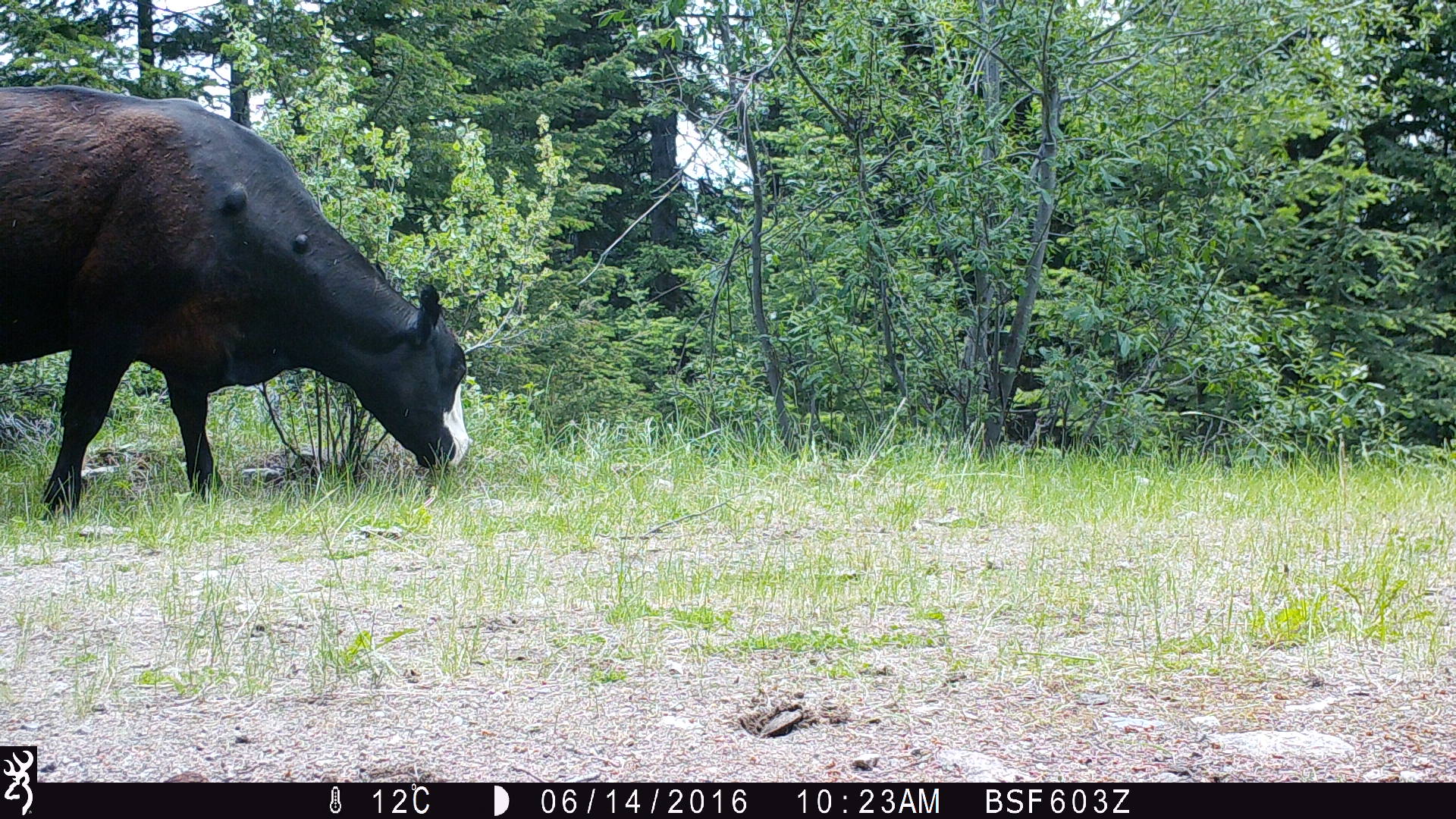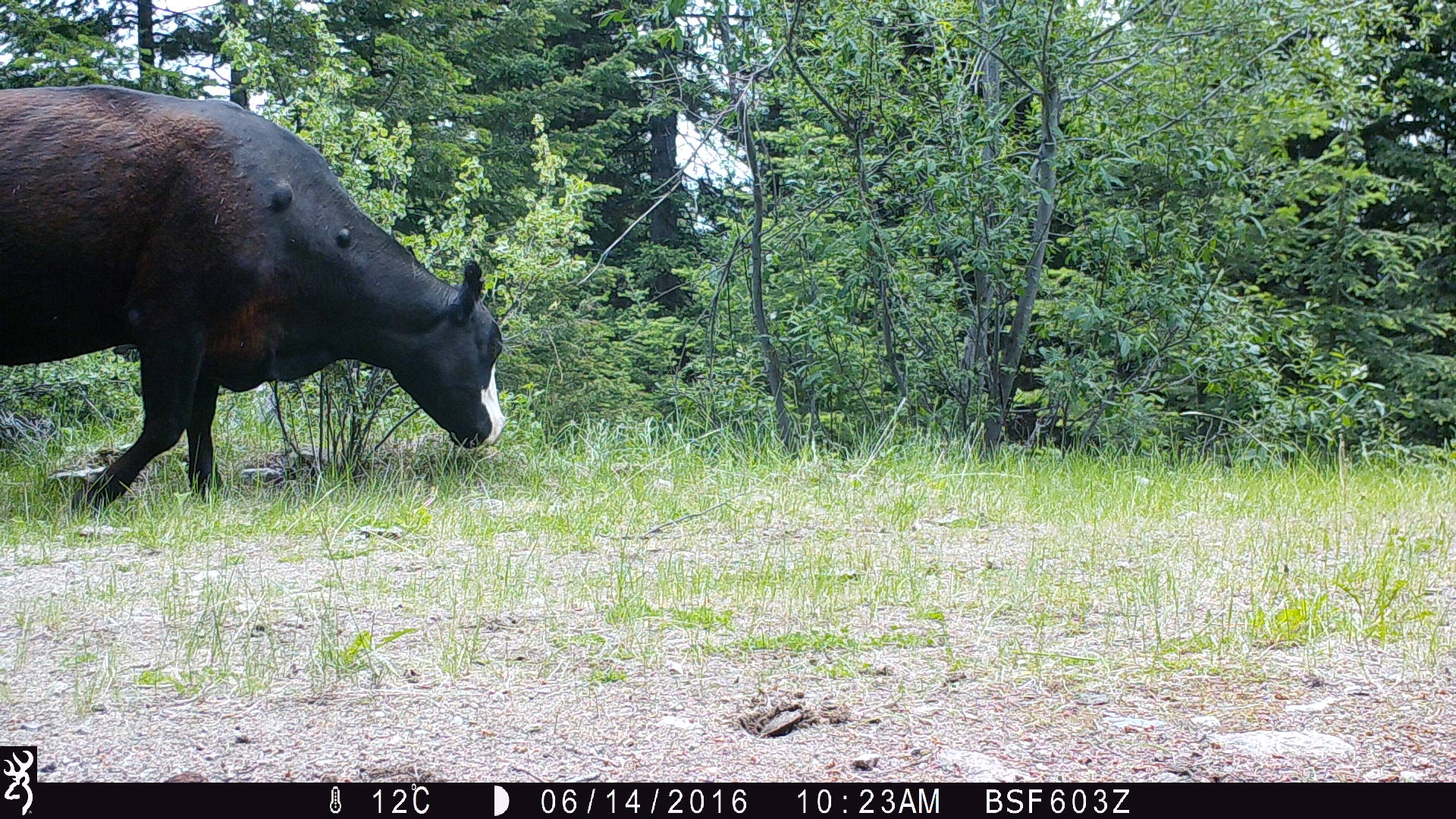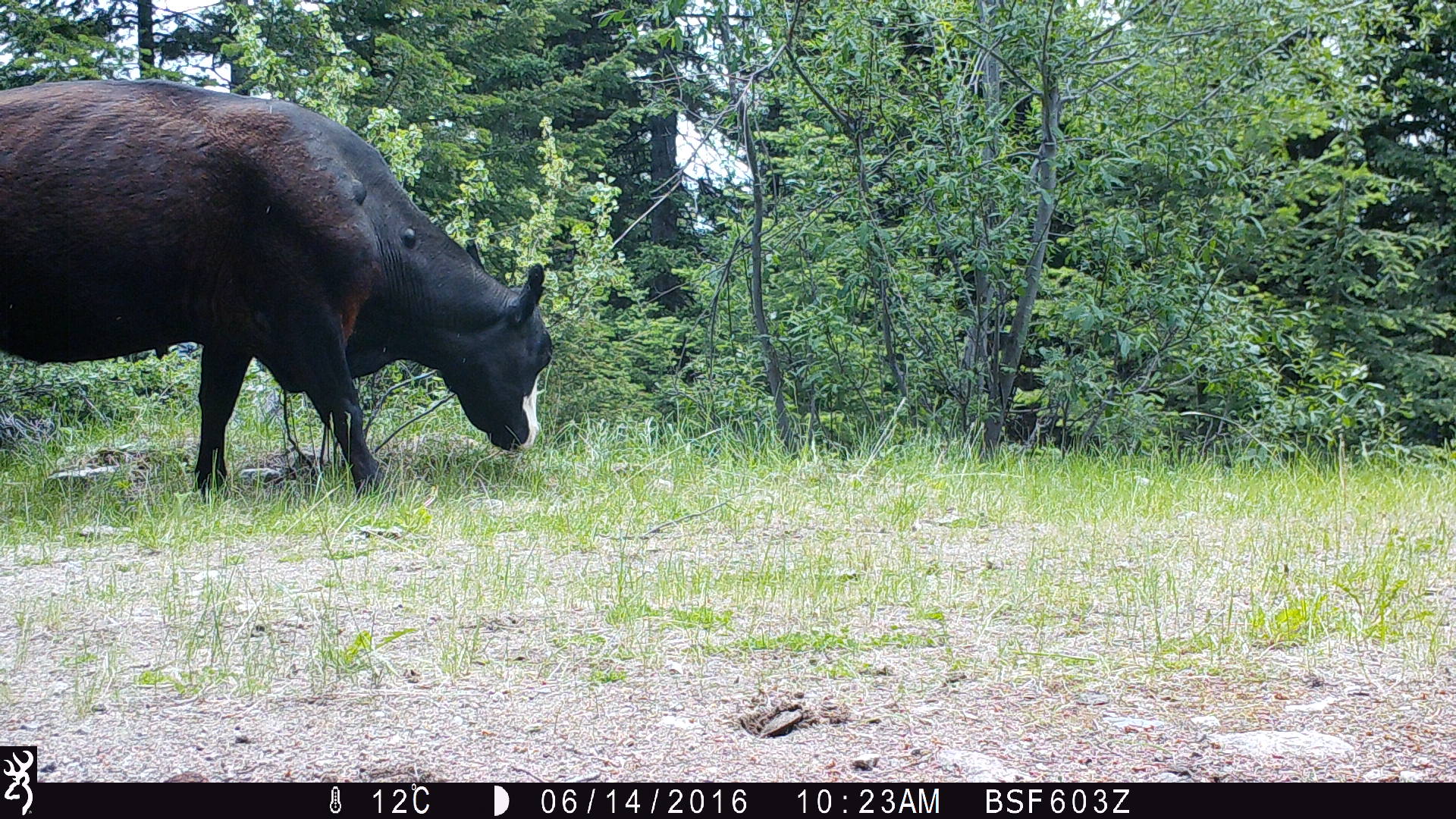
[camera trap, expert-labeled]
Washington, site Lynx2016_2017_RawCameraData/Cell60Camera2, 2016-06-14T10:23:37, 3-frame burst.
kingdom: Animalia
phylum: Chordata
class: Mammalia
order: Artiodactyla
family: Bovidae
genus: Bos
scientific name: Bos taurus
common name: domestic cattle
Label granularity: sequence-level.